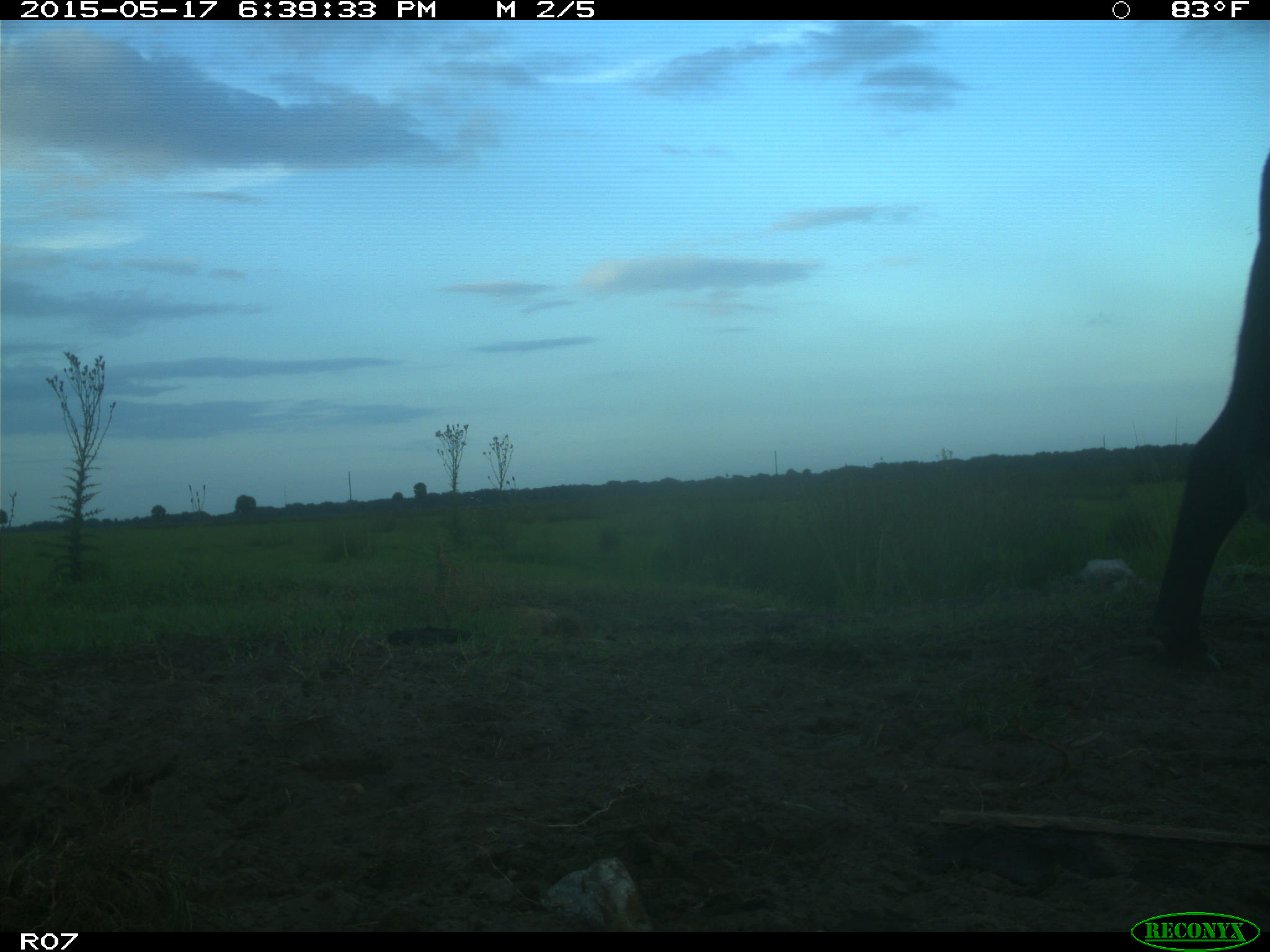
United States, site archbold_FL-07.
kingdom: Animalia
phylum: Chordata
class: Mammalia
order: Artiodactyla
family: Bovidae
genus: Bos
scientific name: Bos taurus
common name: domestic cow